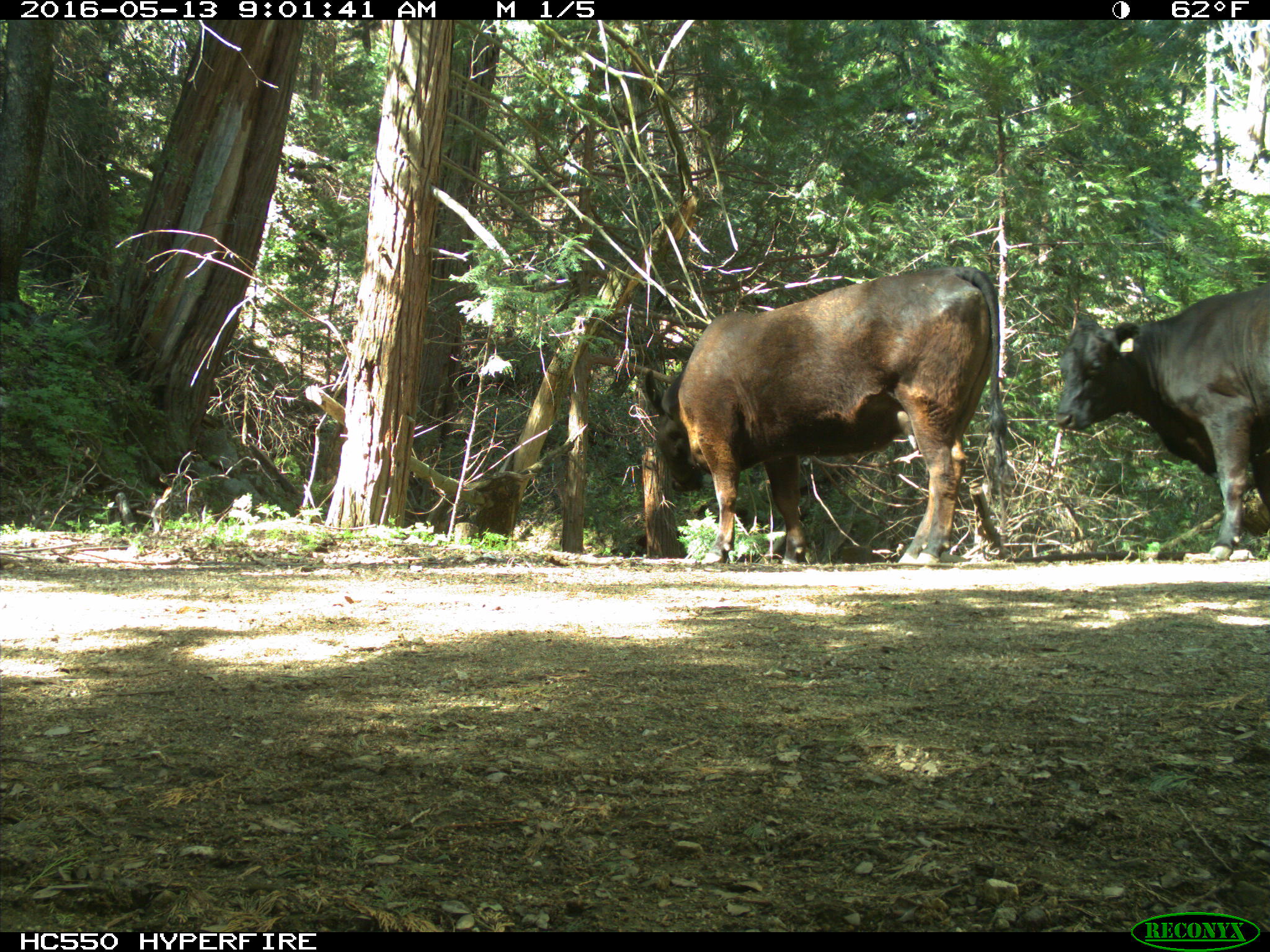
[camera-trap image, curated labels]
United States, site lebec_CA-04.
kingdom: Animalia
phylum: Chordata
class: Mammalia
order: Artiodactyla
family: Bovidae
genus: Bos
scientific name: Bos taurus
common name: domestic cow